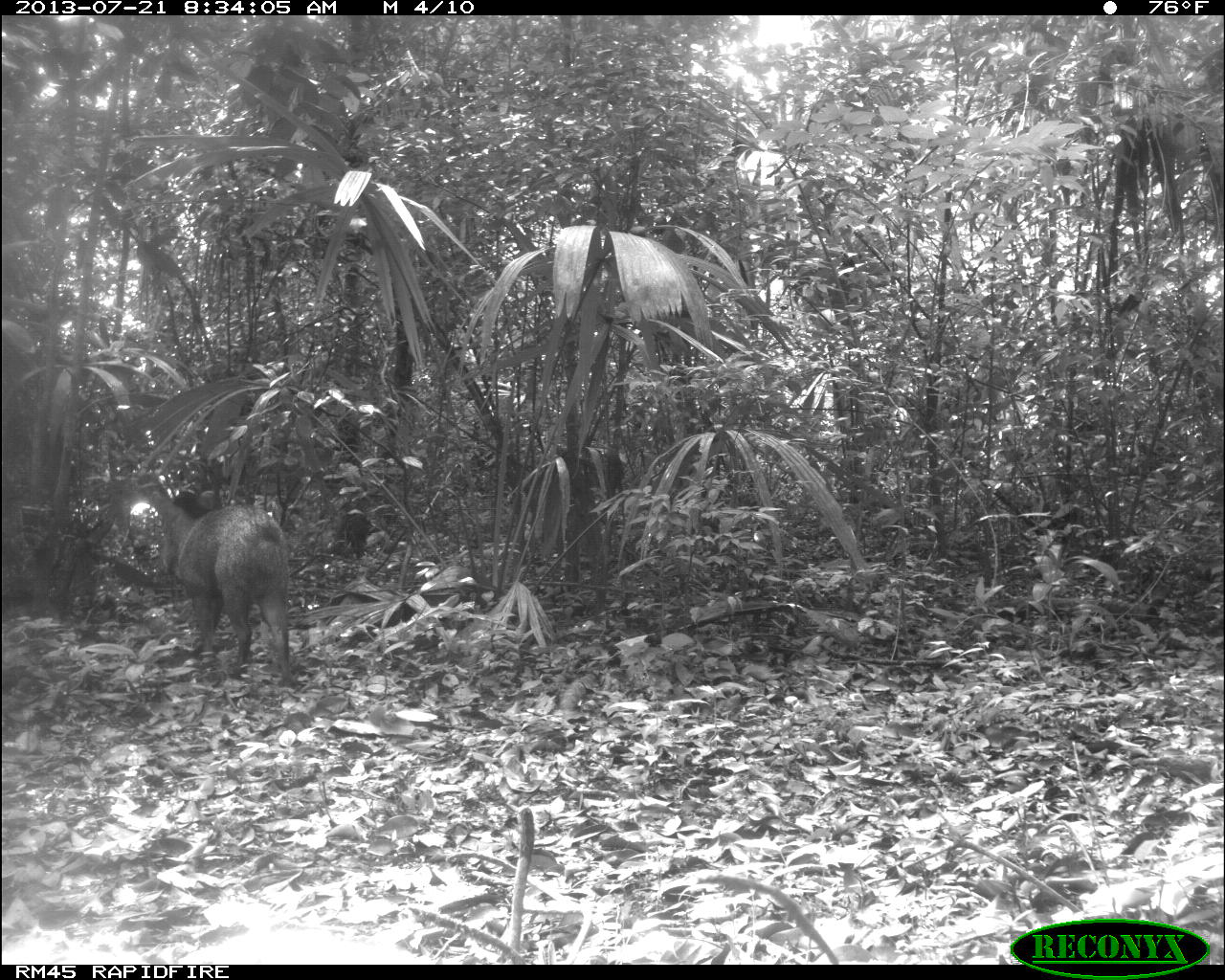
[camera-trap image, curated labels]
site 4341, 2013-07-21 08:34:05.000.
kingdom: Animalia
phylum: Chordata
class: Mammalia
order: Artiodactyla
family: Tayassuidae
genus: Pecari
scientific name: Pecari tajacu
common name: collared peccary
Pecari tajacu (collared peccary), count 1.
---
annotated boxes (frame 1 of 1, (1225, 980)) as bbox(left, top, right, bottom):
pecari tajacu: bbox(149, 485, 295, 688)